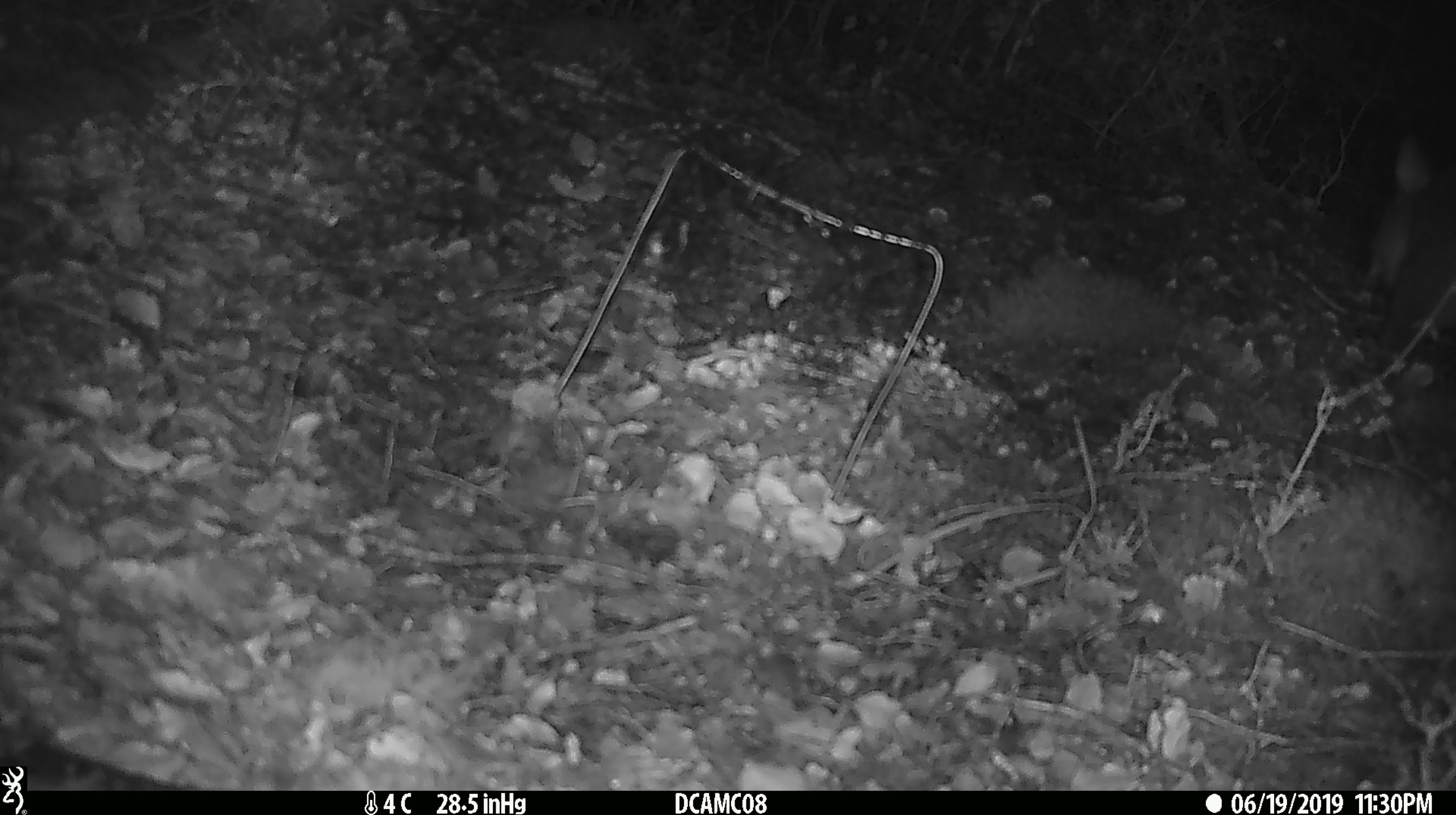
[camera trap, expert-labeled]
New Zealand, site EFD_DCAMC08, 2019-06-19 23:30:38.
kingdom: Animalia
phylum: Chordata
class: Mammalia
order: Diprotodontia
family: Phalangeridae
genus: Trichosurus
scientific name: Trichosurus vulpecula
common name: common brushtail possum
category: possum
Possum (common brushtail possum) (Trichosurus vulpecula).